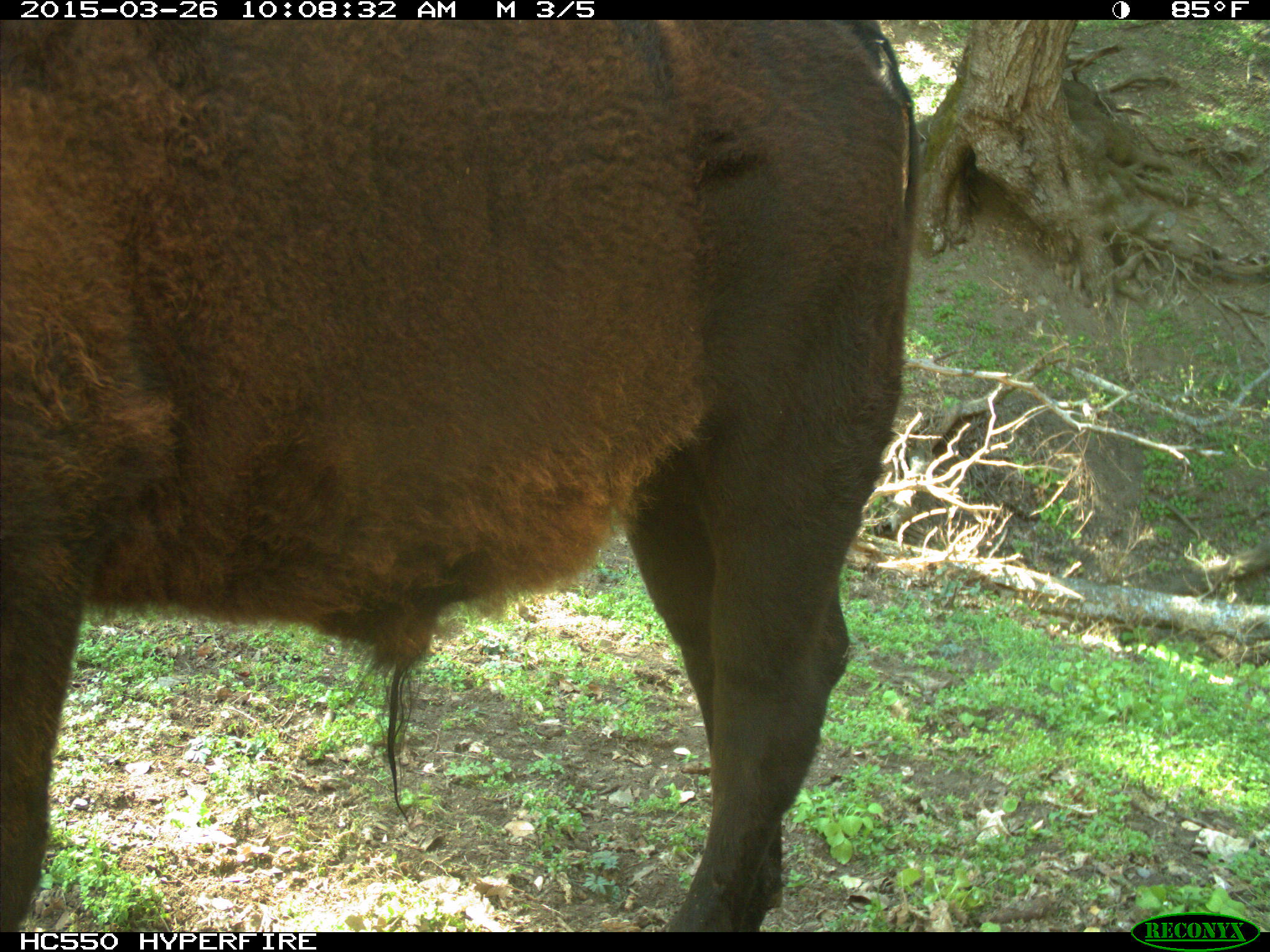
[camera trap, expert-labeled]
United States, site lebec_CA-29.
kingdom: Animalia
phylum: Chordata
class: Mammalia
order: Artiodactyla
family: Bovidae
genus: Bos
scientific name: Bos taurus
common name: domestic cow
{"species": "Bos taurus (domestic cow)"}